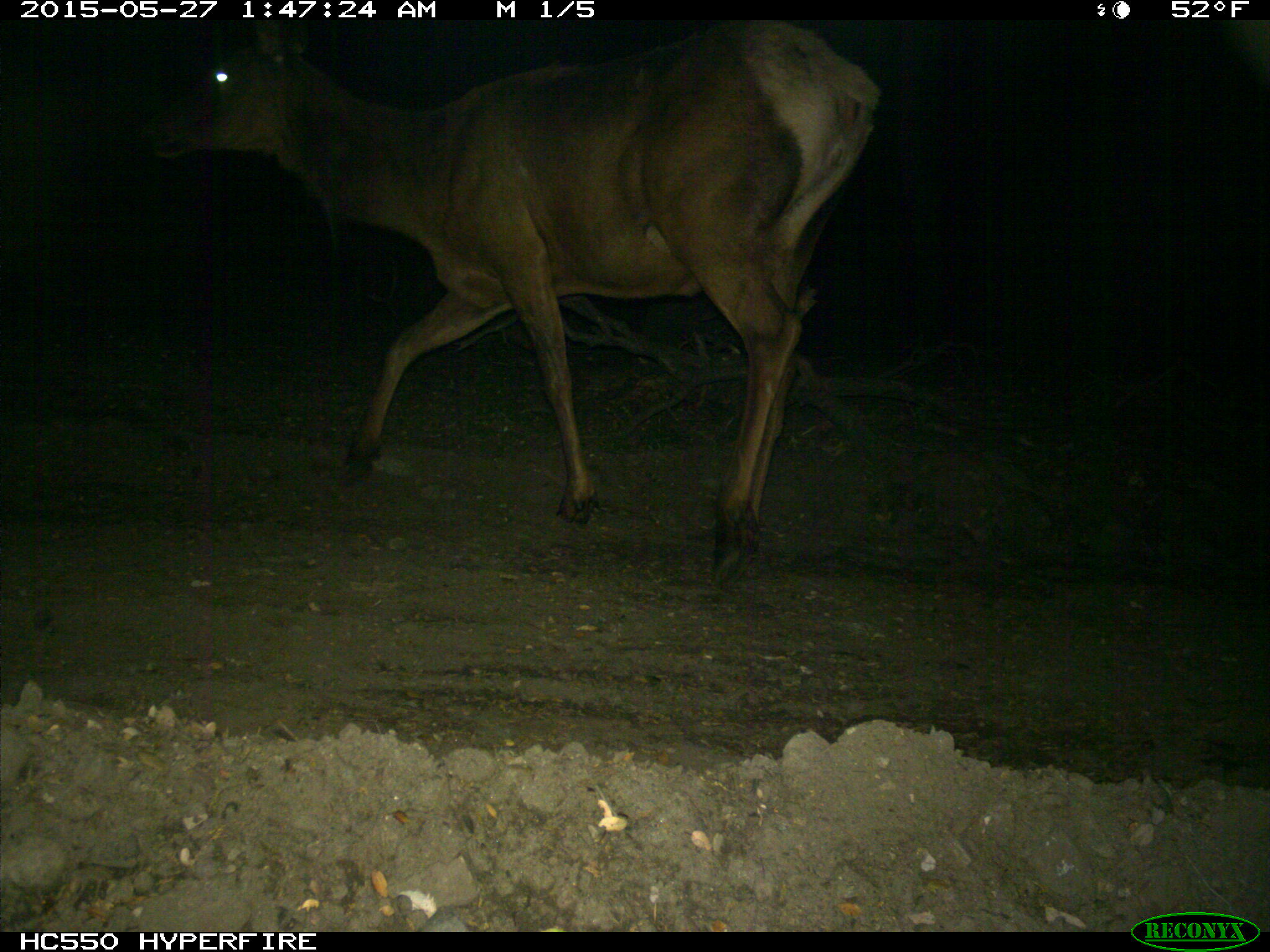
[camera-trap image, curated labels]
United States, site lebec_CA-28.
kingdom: Animalia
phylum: Chordata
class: Mammalia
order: Artiodactyla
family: Cervidae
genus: Cervus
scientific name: Cervus canadensis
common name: elk